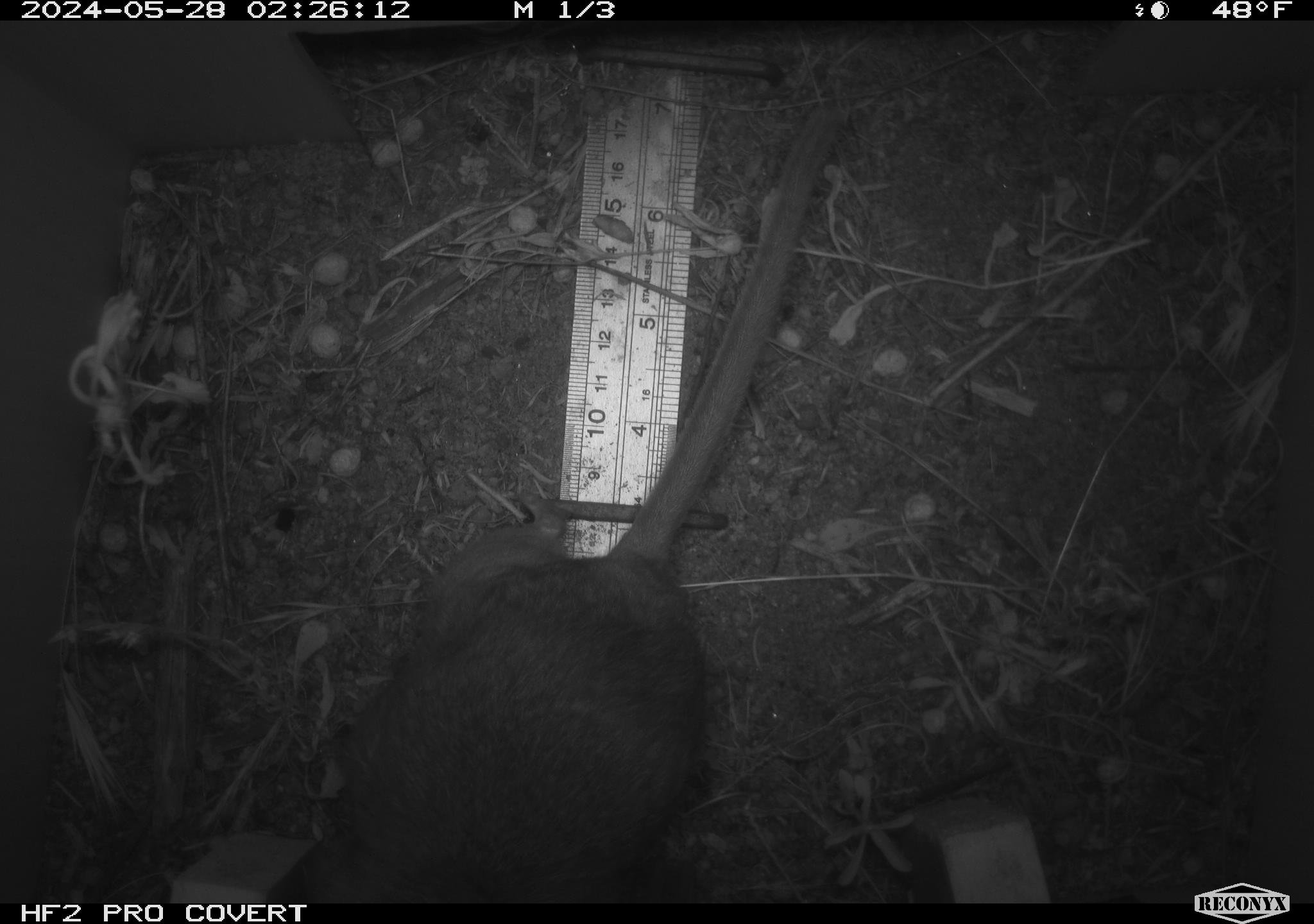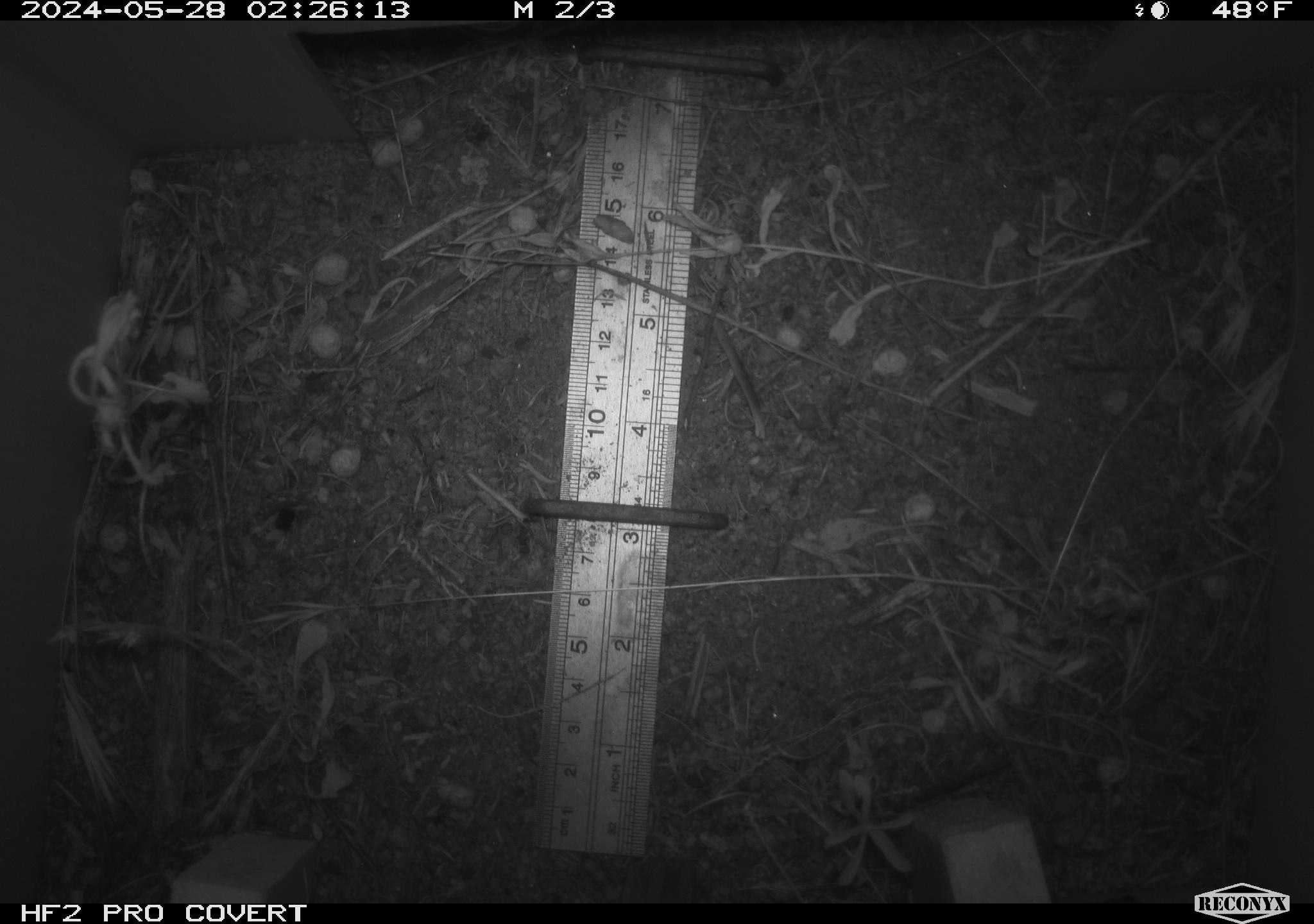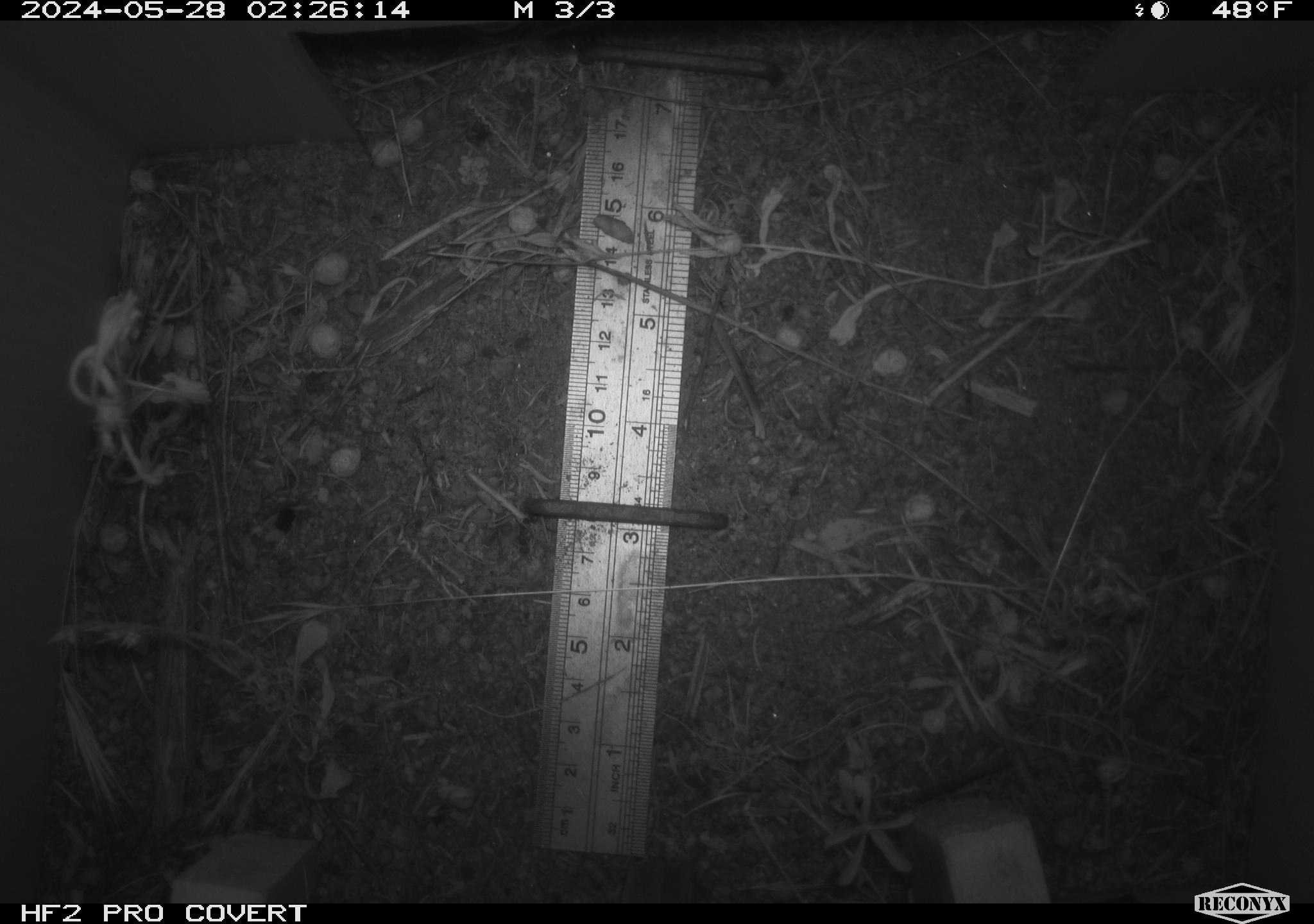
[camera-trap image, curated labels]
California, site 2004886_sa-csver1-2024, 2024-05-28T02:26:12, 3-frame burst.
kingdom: Animalia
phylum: Chordata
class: Mammalia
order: Rodentia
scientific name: Rodentia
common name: rodent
Rodent (Rodentia).